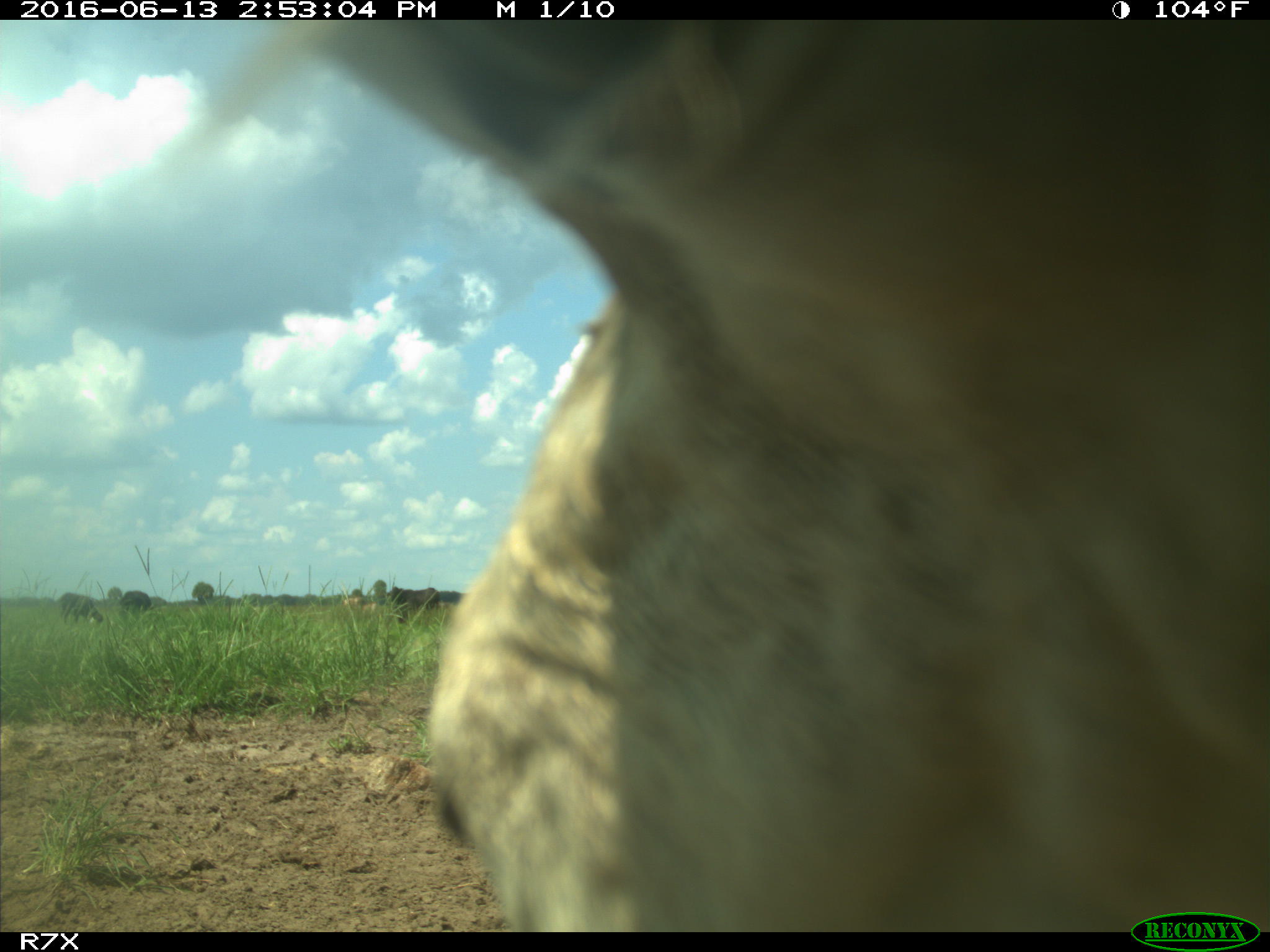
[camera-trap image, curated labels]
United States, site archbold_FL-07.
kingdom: Animalia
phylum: Chordata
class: Mammalia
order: Artiodactyla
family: Bovidae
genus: Bos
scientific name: Bos taurus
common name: domestic cow